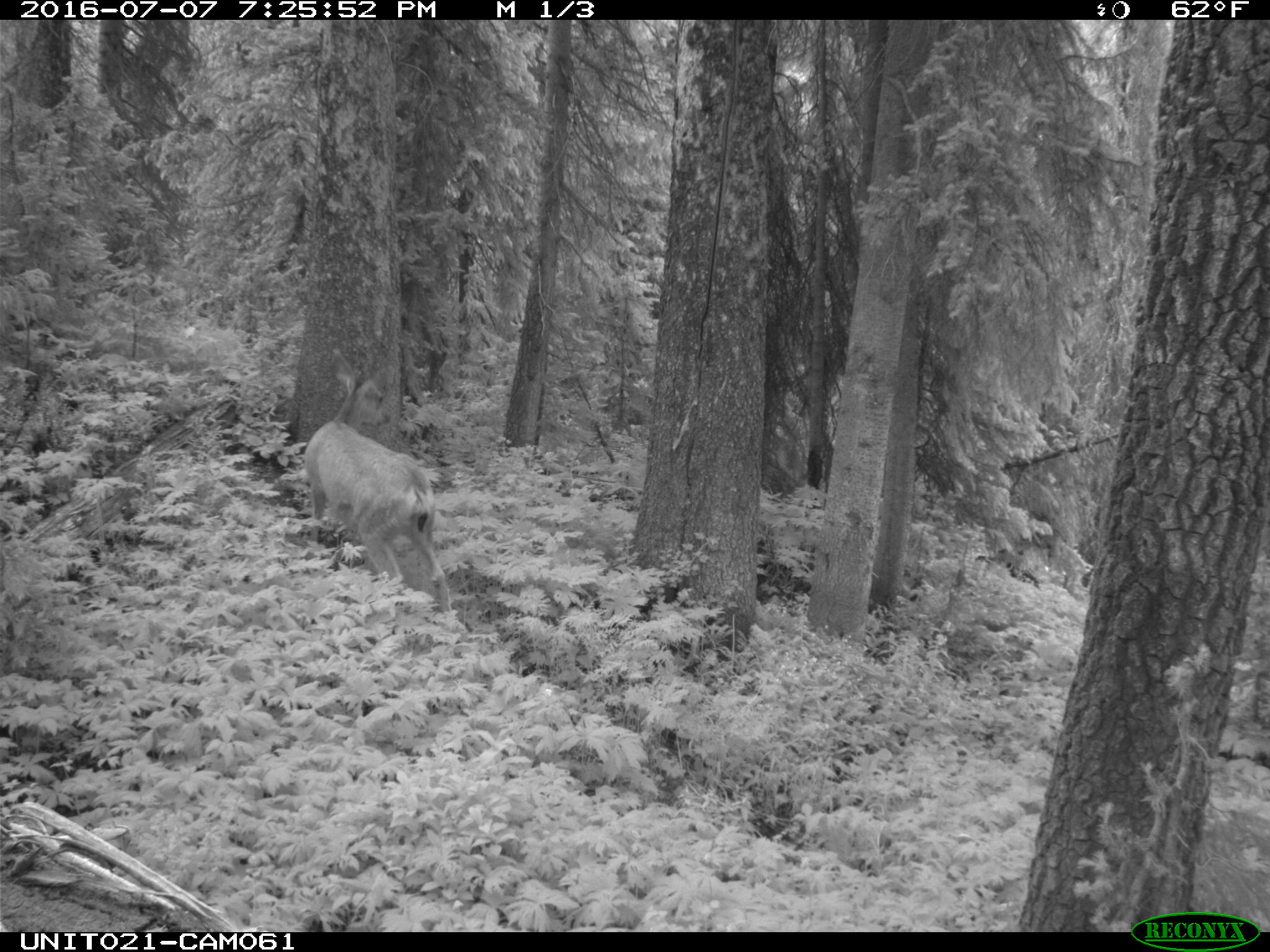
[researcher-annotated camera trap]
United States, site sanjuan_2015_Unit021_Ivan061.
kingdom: Animalia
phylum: Chordata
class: Mammalia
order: Artiodactyla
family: Cervidae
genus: Odocoileus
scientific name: Odocoileus hemionus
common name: mule deer